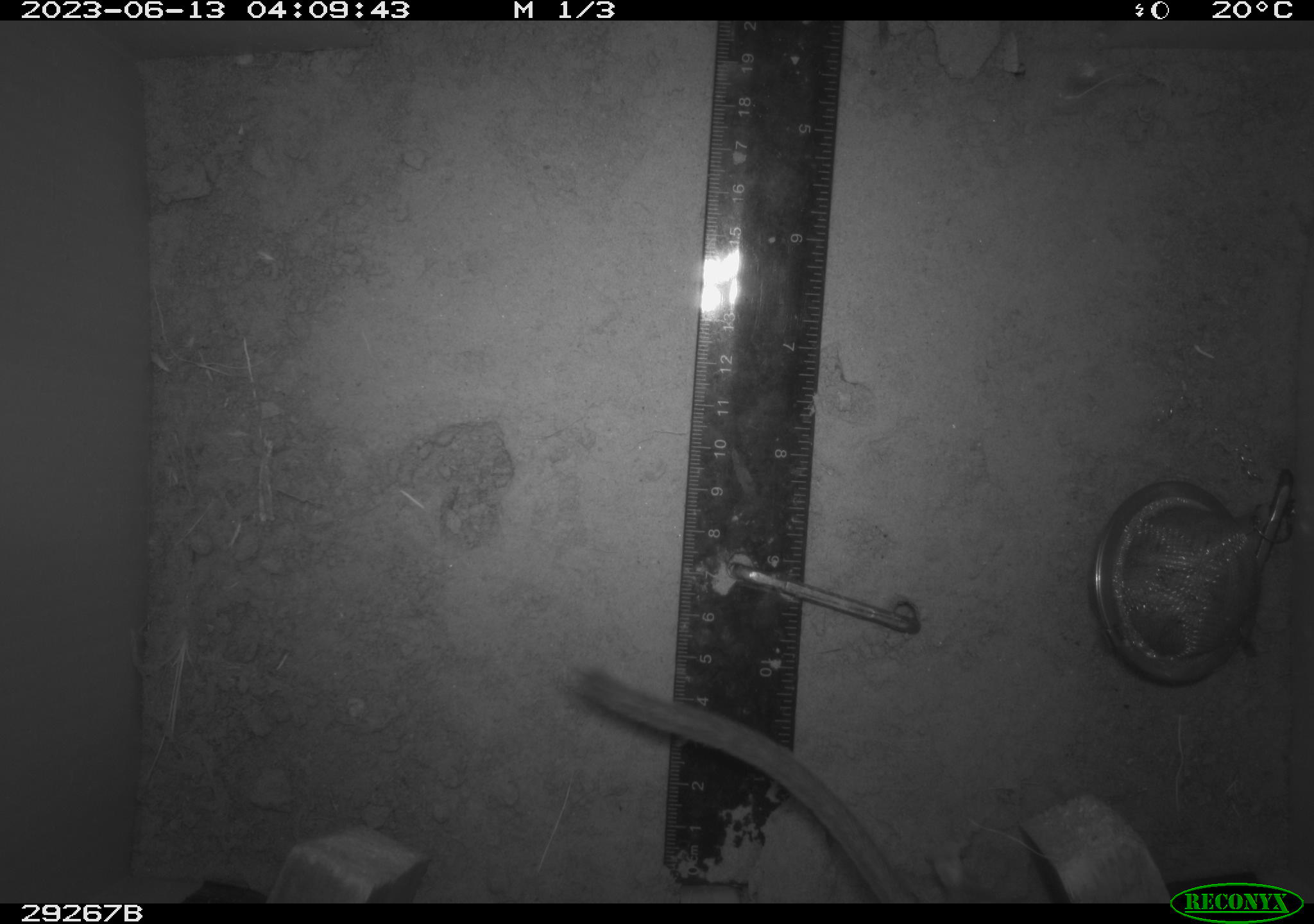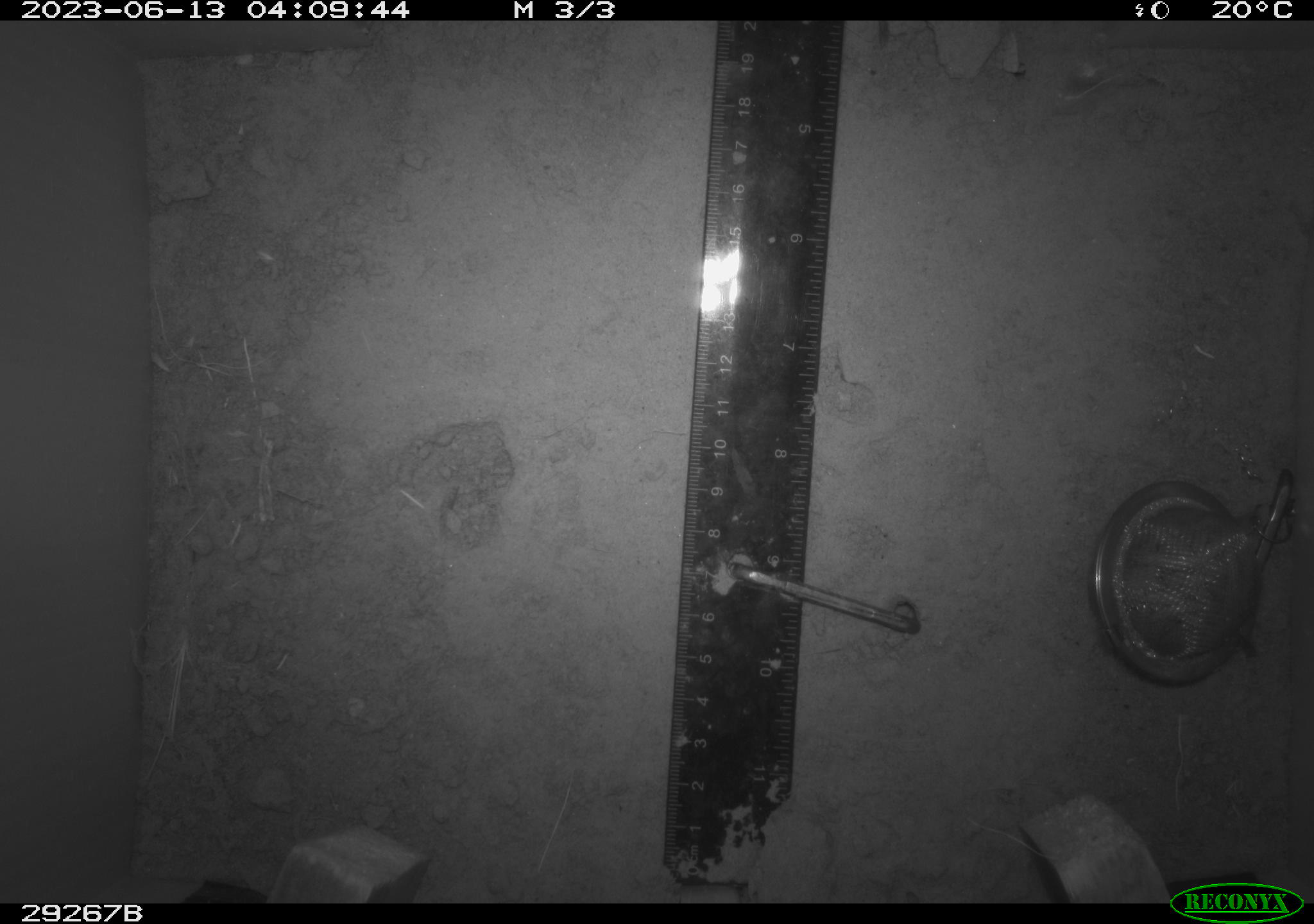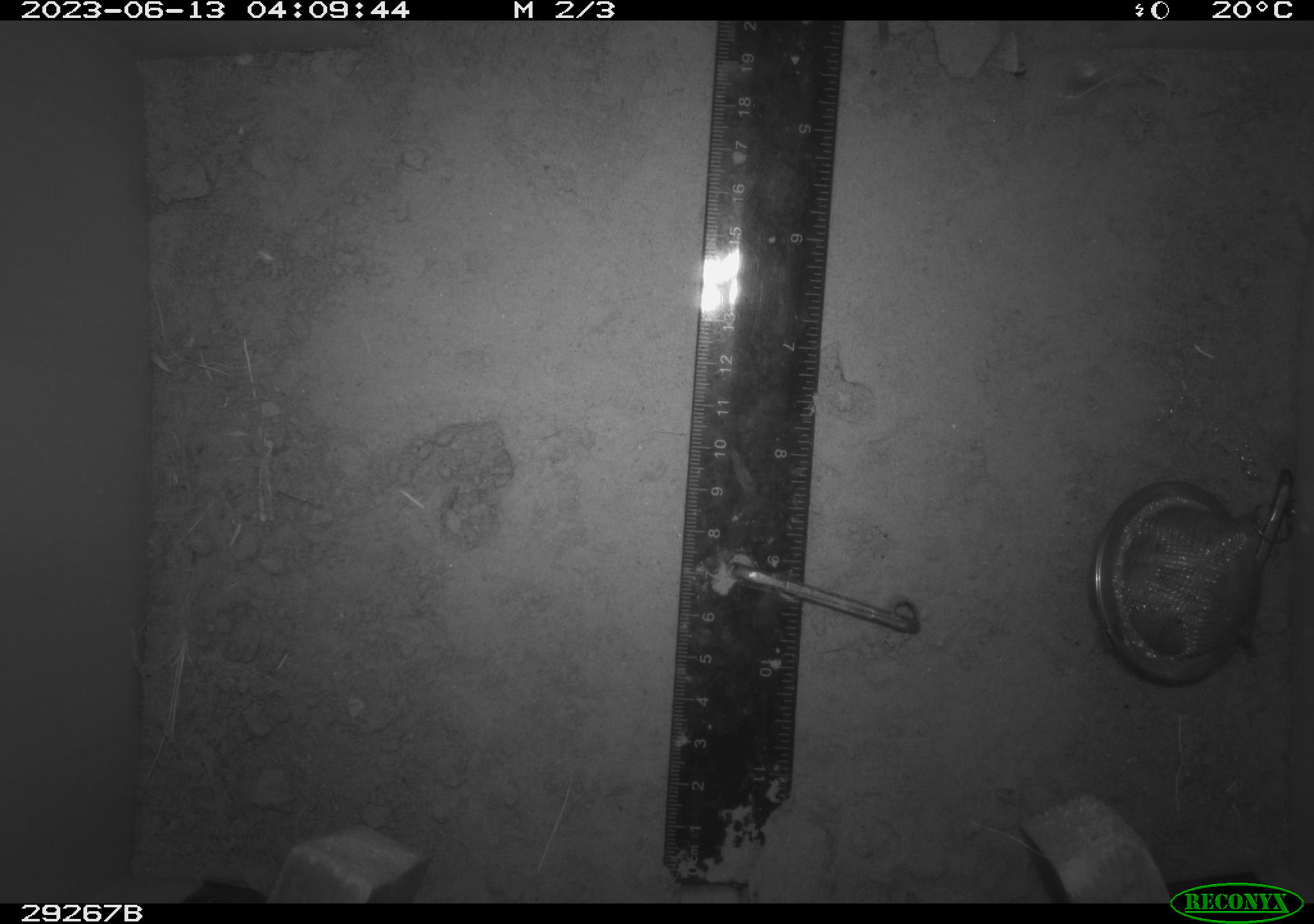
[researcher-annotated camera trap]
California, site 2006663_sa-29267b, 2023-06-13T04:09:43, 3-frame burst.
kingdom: Animalia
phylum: Chordata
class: Mammalia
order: Rodentia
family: Cricetidae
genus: Neotoma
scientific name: Neotoma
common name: pack rat or woodrat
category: neotoma species